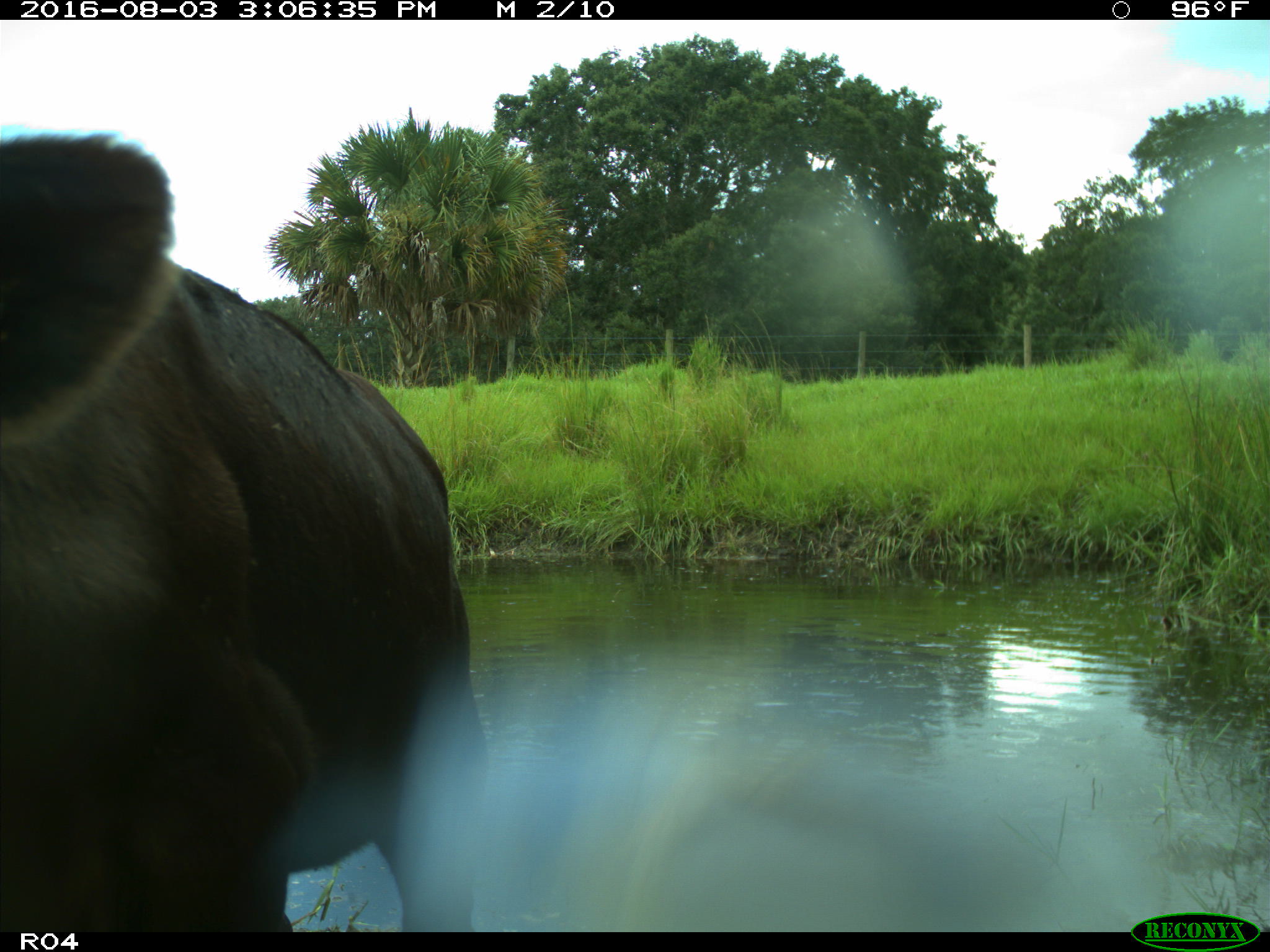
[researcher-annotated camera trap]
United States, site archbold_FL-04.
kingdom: Animalia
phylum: Chordata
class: Mammalia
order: Artiodactyla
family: Bovidae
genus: Bos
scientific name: Bos taurus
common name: domestic cow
Bos taurus (domestic cow).